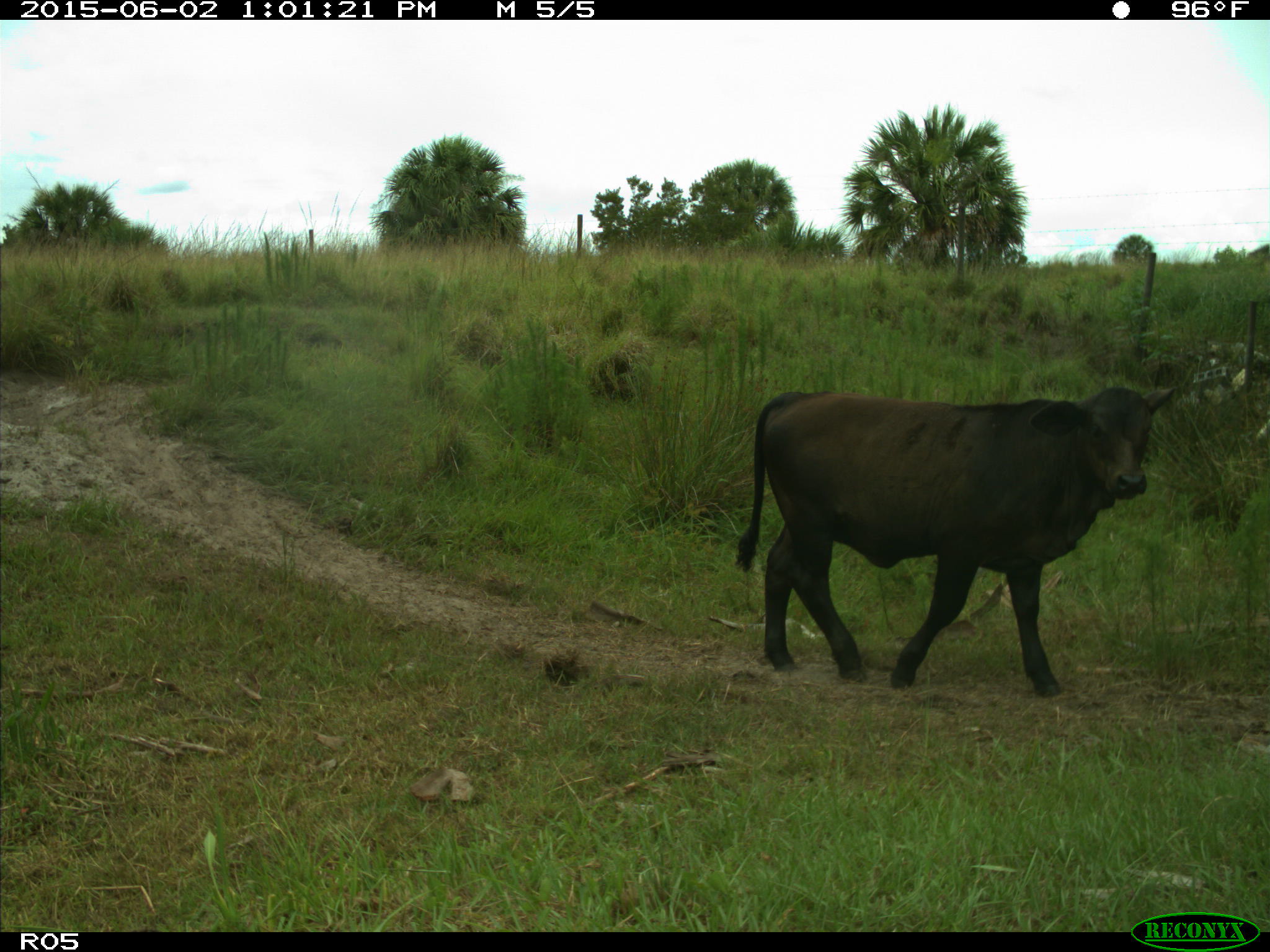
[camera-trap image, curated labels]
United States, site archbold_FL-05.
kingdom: Animalia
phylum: Chordata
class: Mammalia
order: Artiodactyla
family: Bovidae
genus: Bos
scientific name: Bos taurus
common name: domestic cow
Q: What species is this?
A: Bos taurus (domestic cow).